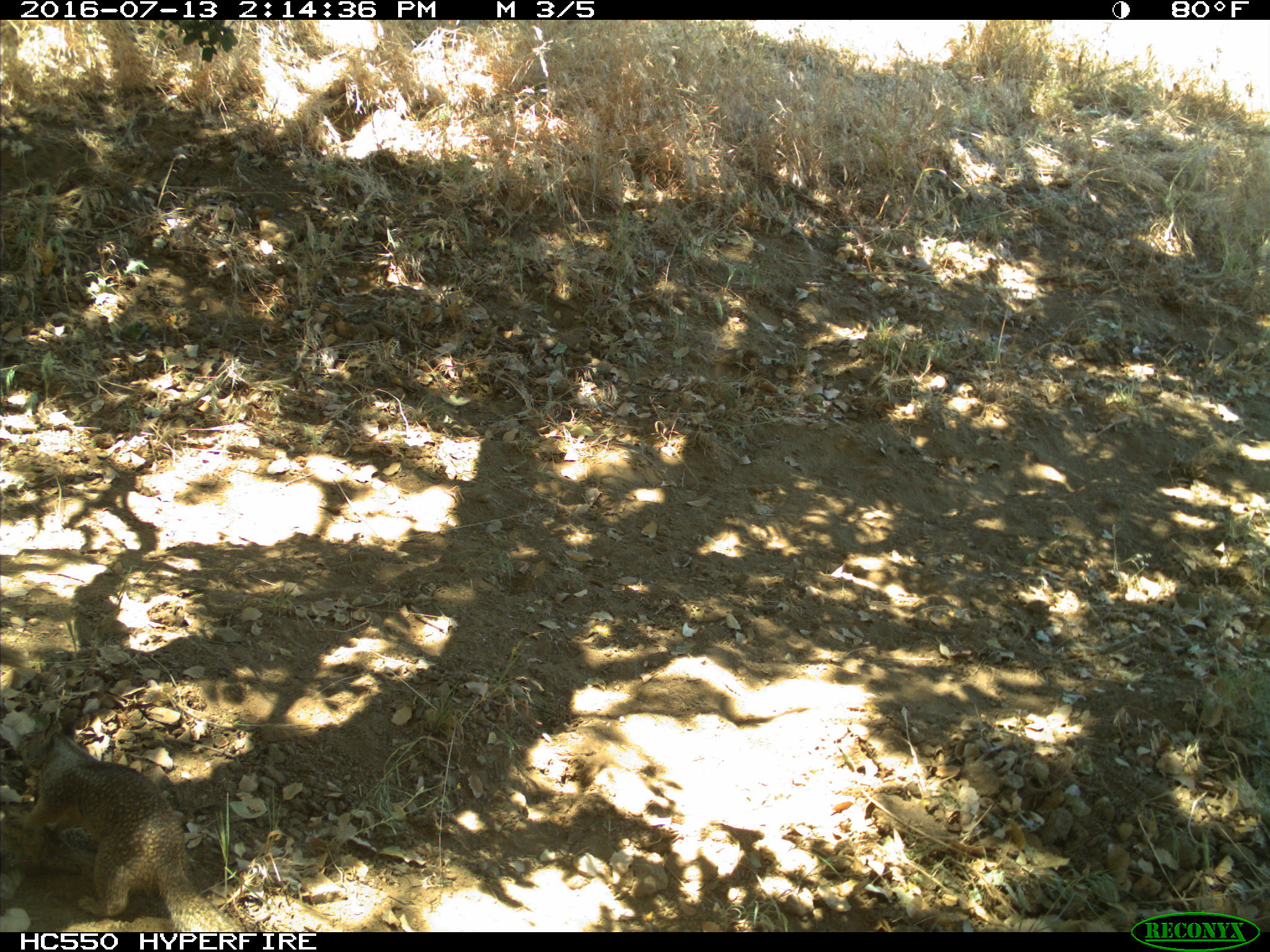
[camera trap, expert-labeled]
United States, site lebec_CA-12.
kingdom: Animalia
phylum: Chordata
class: Mammalia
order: Rodentia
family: Sciuridae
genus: Otospermophilus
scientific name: Otospermophilus beecheyi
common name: california ground squirrel